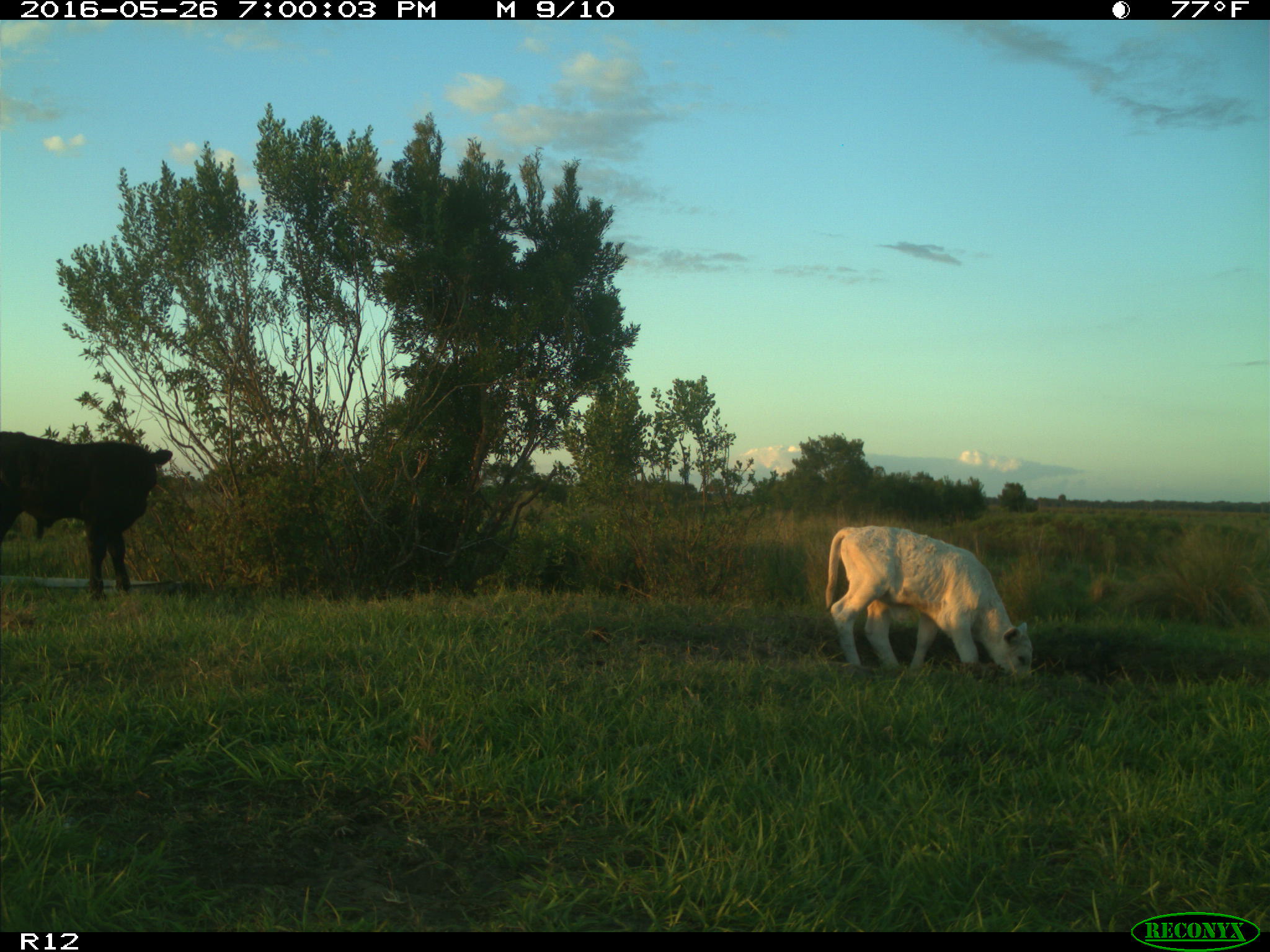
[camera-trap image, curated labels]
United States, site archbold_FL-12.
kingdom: Animalia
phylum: Chordata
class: Mammalia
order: Artiodactyla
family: Bovidae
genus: Bos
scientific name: Bos taurus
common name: domestic cow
Bos taurus (domestic cow).